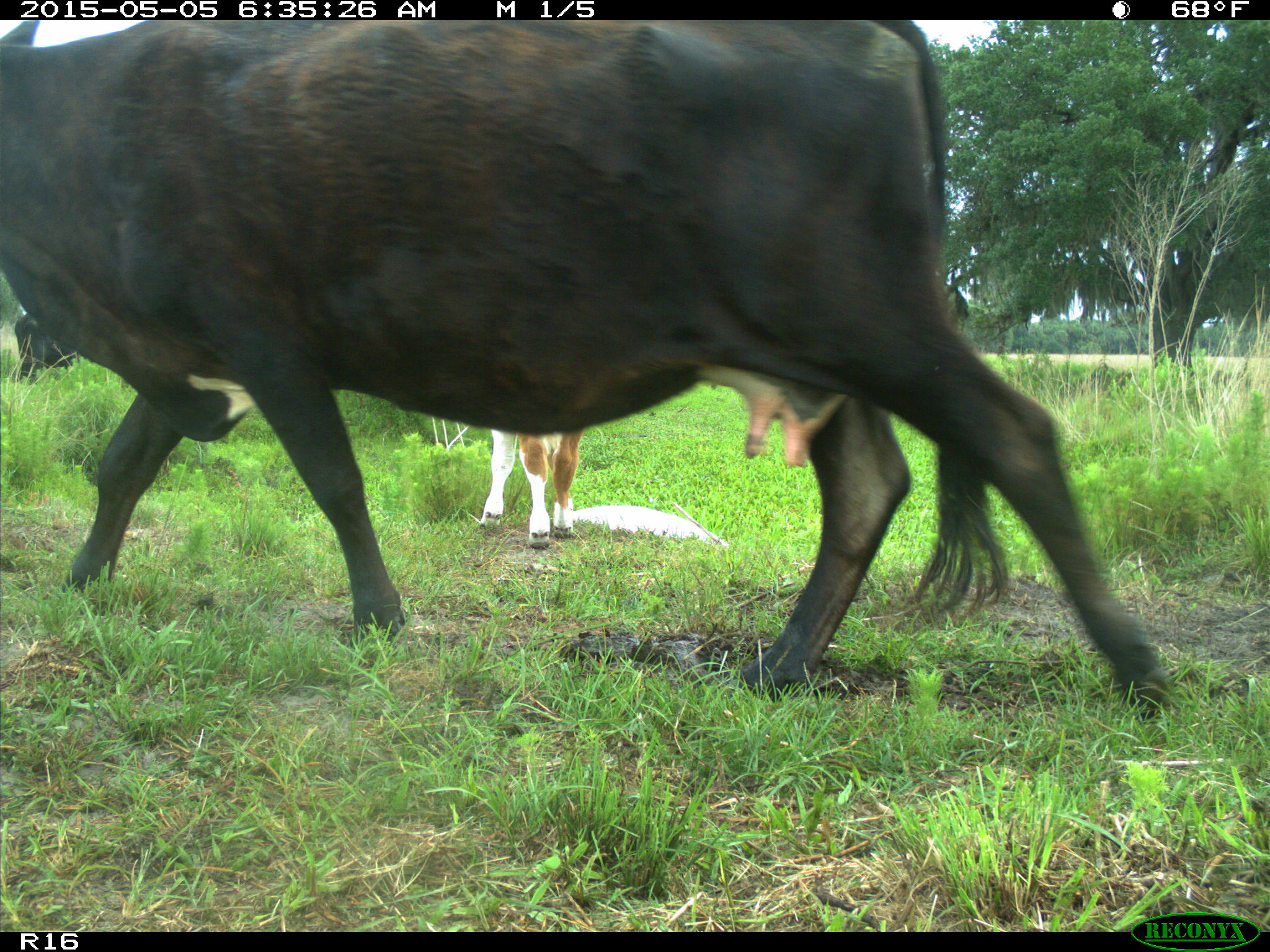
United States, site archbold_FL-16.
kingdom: Animalia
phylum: Chordata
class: Mammalia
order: Artiodactyla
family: Bovidae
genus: Bos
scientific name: Bos taurus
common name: domestic cow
Bos taurus (domestic cow).